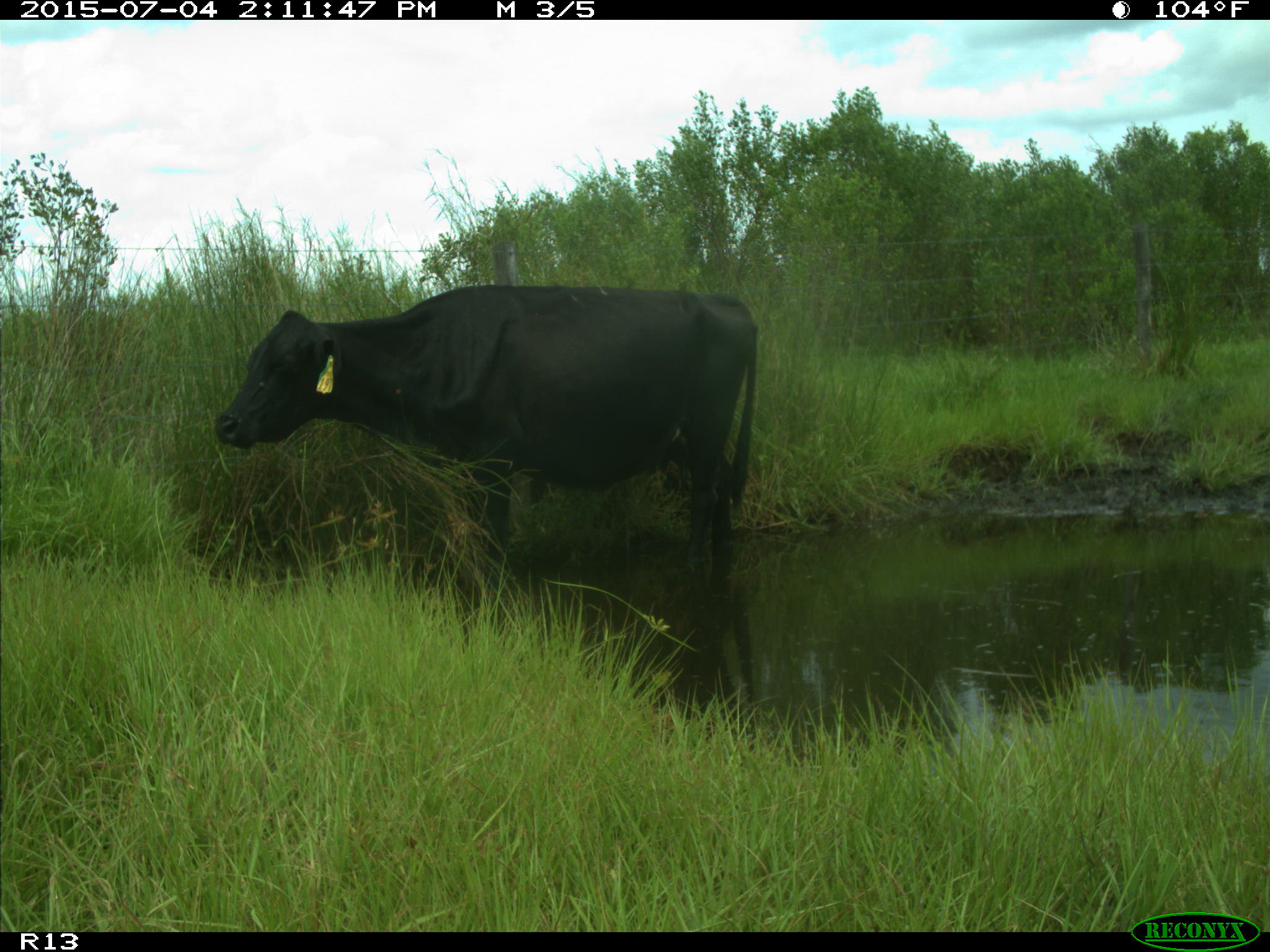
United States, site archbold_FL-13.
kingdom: Animalia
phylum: Chordata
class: Mammalia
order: Artiodactyla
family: Bovidae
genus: Bos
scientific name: Bos taurus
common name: domestic cow